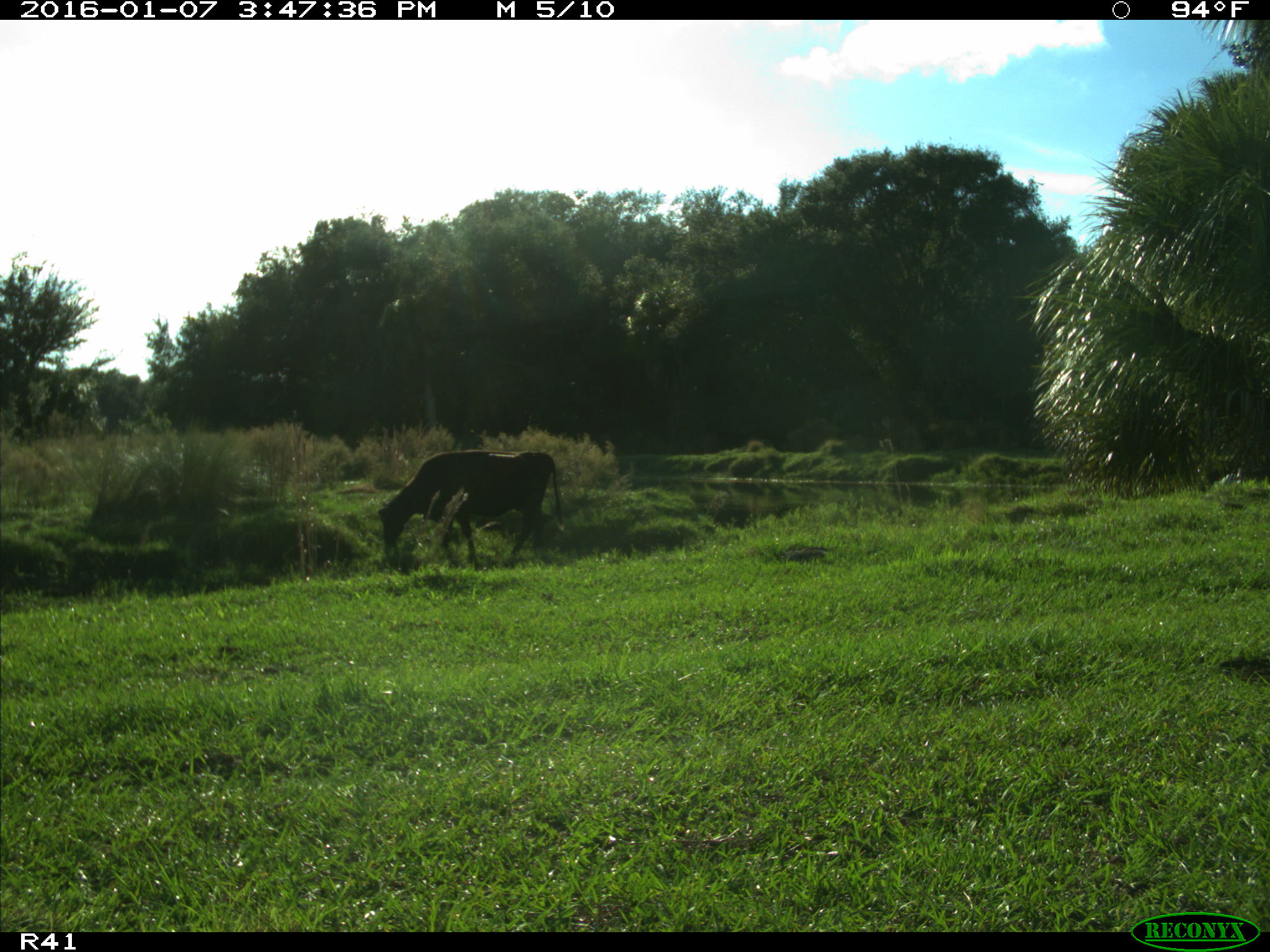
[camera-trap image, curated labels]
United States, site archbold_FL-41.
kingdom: Animalia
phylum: Chordata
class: Mammalia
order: Artiodactyla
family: Bovidae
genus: Bos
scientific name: Bos taurus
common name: domestic cow